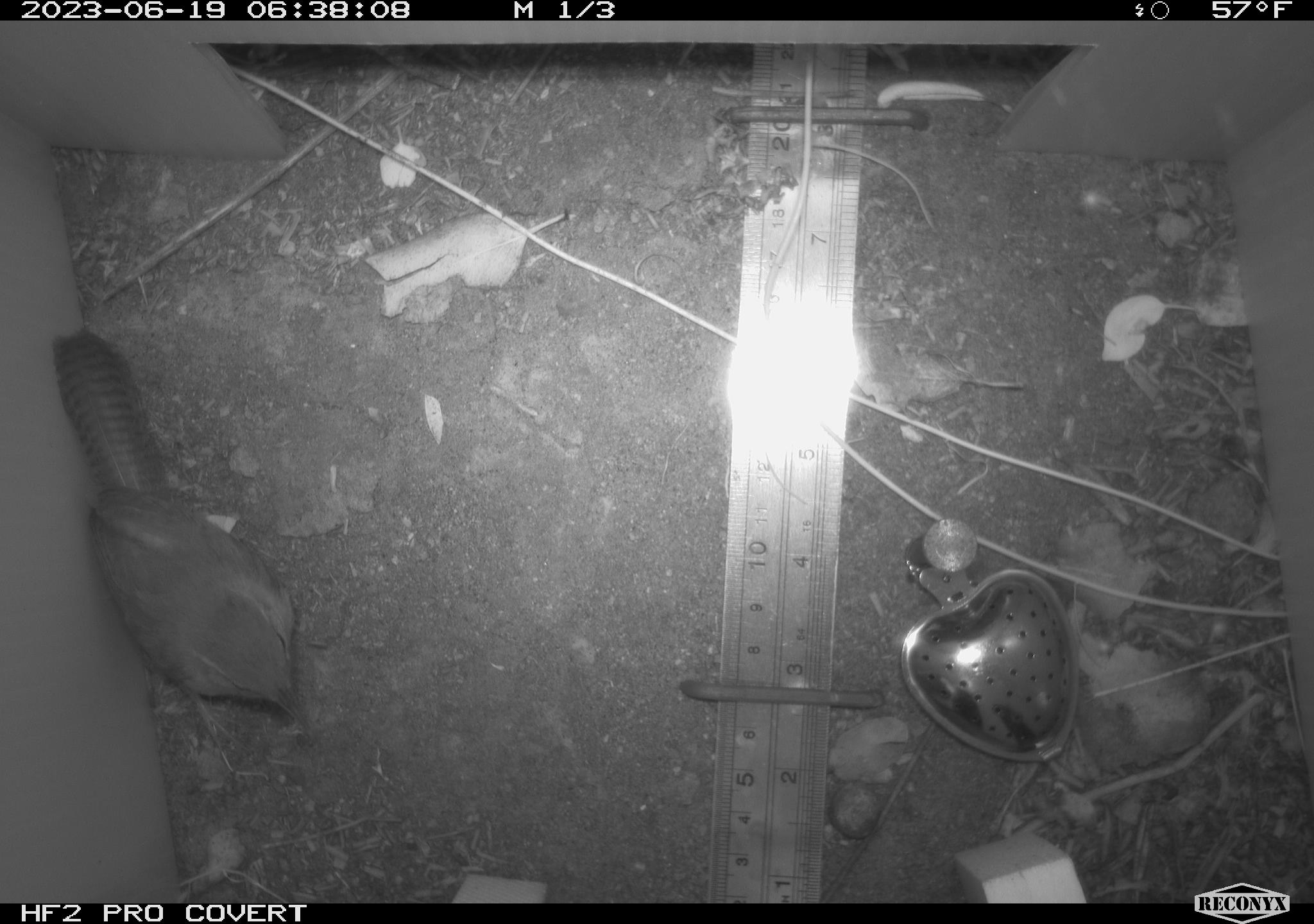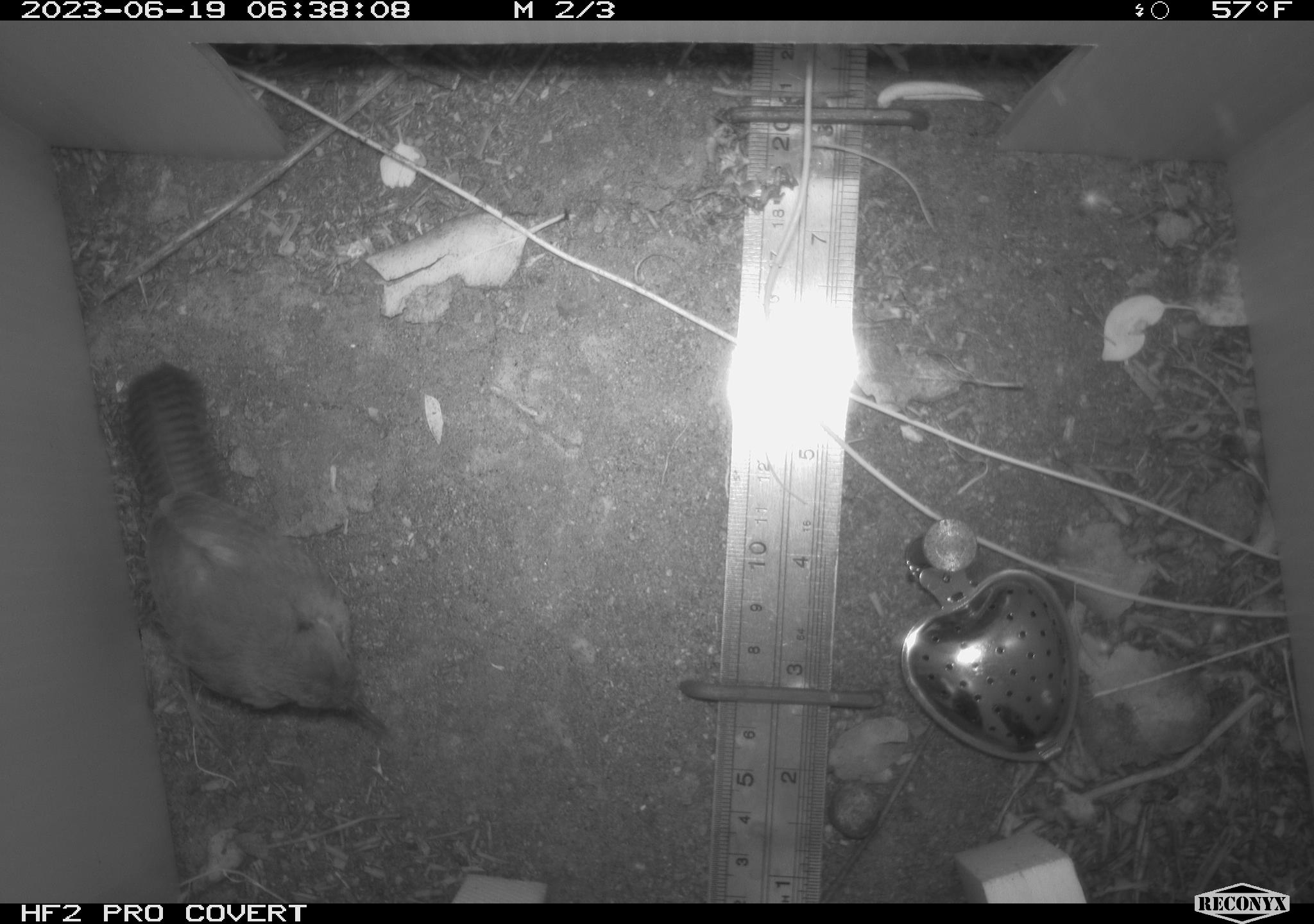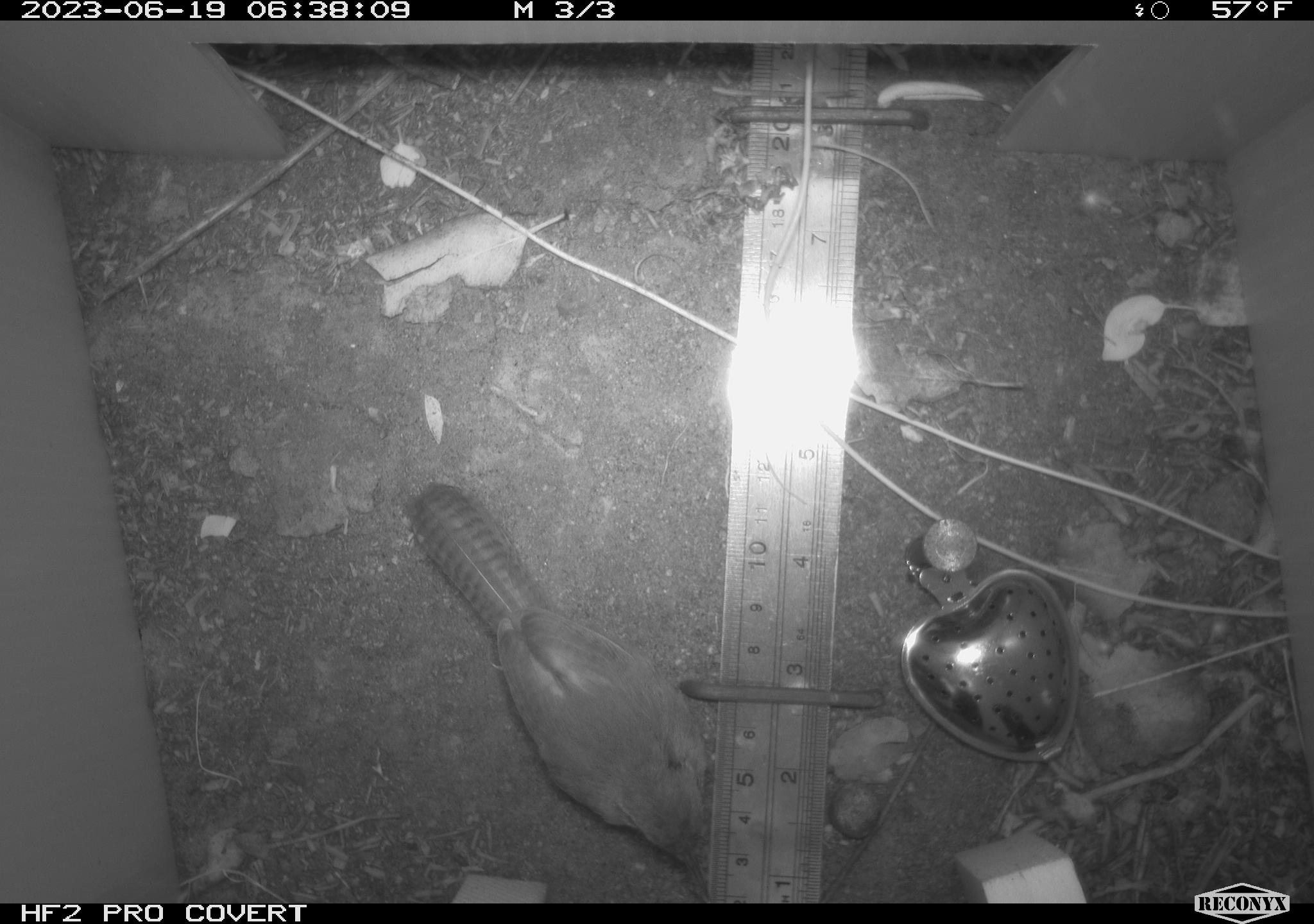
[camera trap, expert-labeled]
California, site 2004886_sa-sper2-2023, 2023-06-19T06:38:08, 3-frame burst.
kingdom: Animalia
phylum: Chordata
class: Aves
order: Passeriformes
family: Troglodytidae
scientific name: Troglodytidae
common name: wren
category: troglodytidae family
Troglodytidae family (wren) (Troglodytidae).